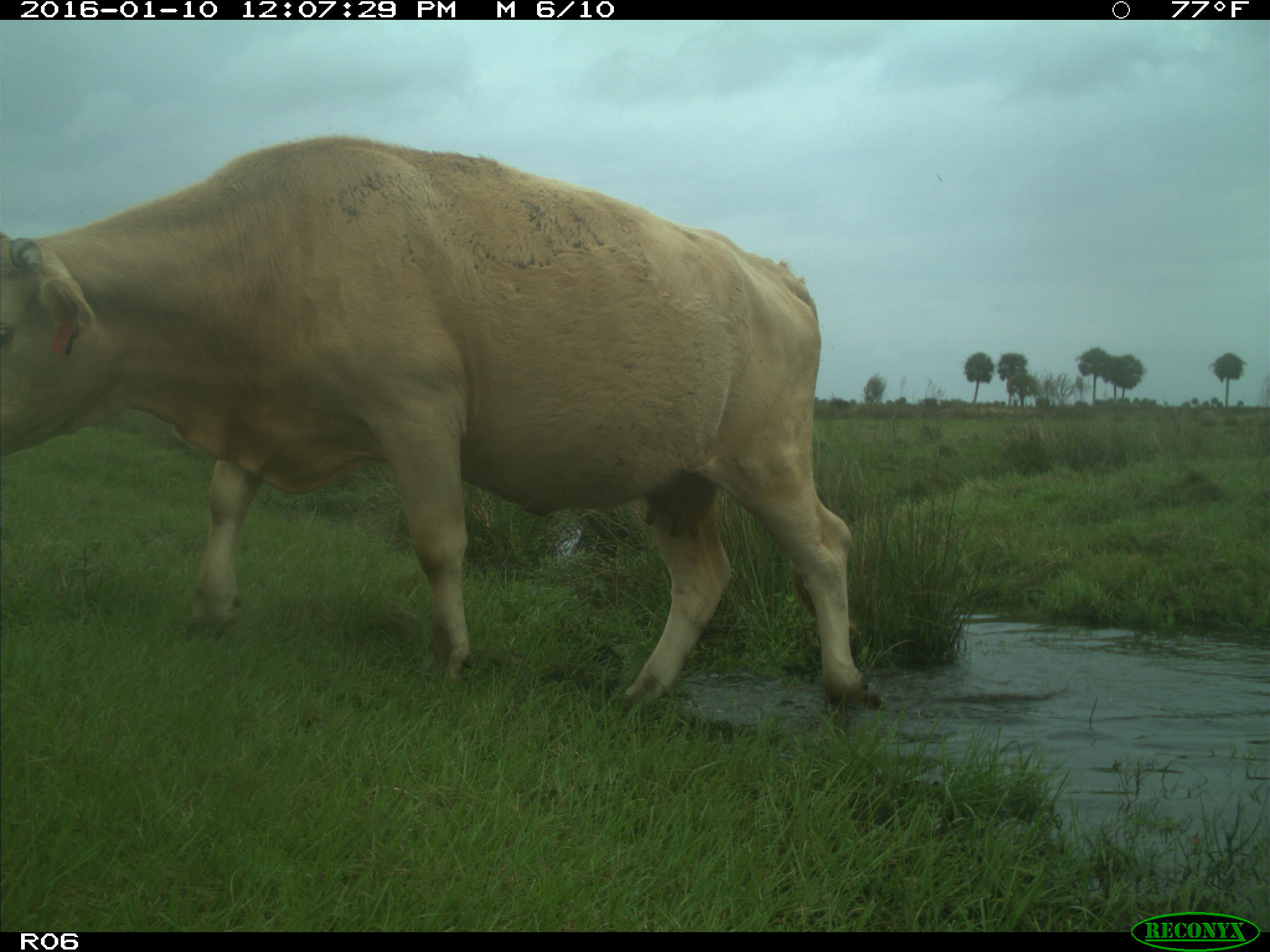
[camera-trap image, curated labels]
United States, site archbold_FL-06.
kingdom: Animalia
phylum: Chordata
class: Mammalia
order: Artiodactyla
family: Bovidae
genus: Bos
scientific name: Bos taurus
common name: domestic cow